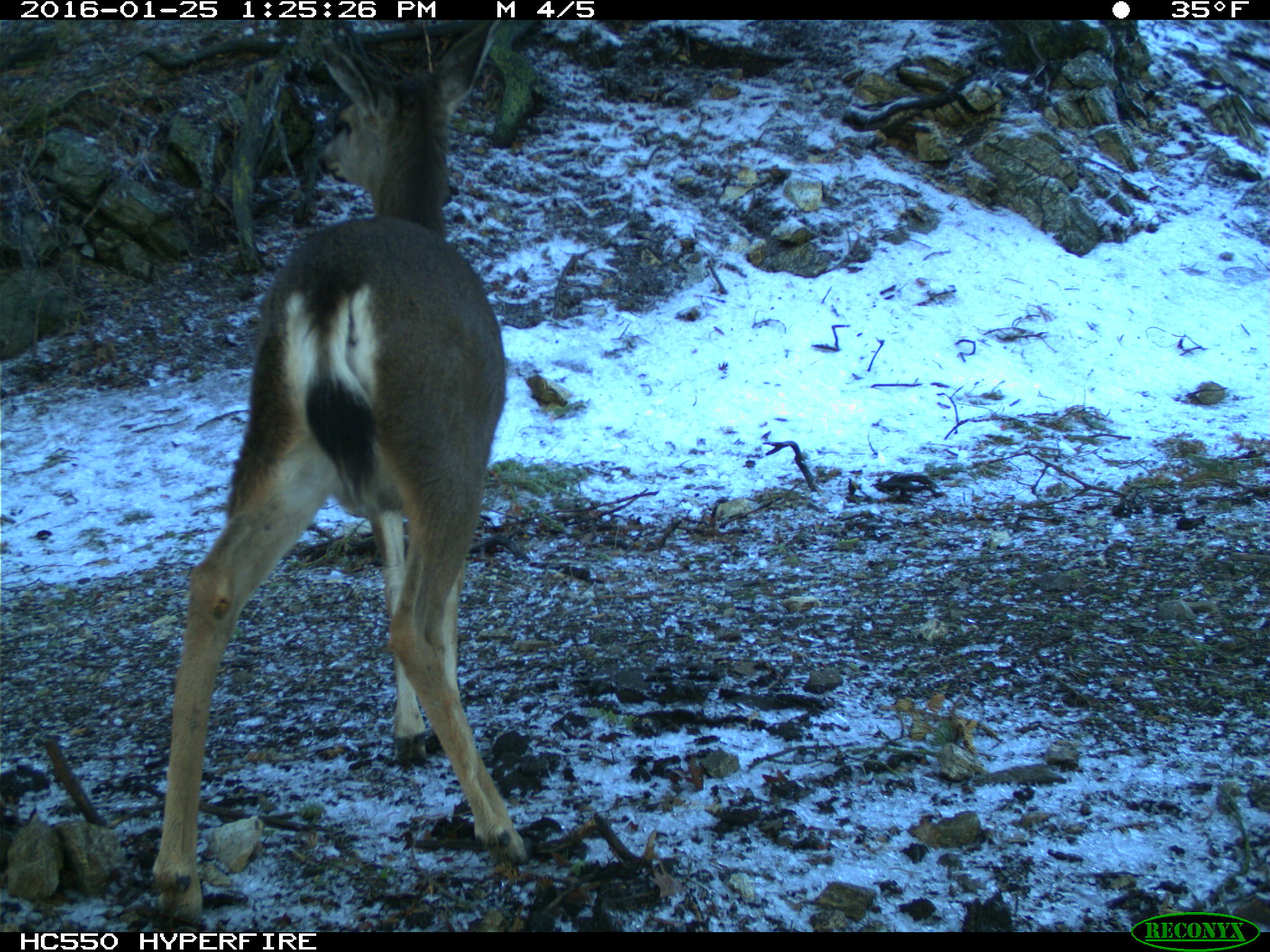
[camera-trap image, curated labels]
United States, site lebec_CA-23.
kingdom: Animalia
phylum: Chordata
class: Mammalia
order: Artiodactyla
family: Cervidae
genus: Odocoileus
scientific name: Odocoileus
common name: deer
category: unidentified deer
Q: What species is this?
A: Unidentified deer (deer) (Odocoileus).